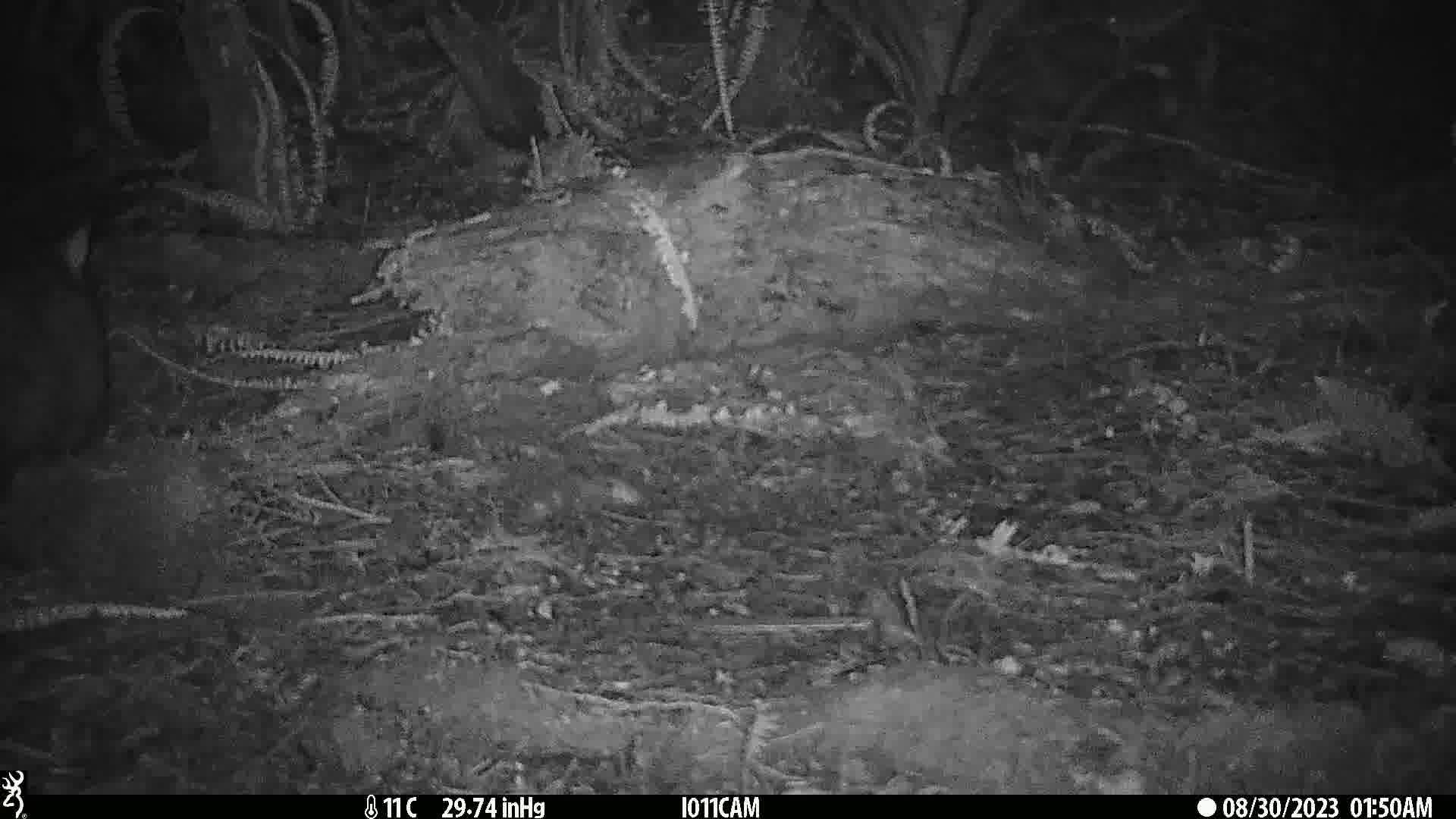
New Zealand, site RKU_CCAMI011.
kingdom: Animalia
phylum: Chordata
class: Mammalia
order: Diprotodontia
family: Phalangeridae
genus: Trichosurus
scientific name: Trichosurus vulpecula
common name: common brushtail possum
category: possum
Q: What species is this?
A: Possum (common brushtail possum) (Trichosurus vulpecula).